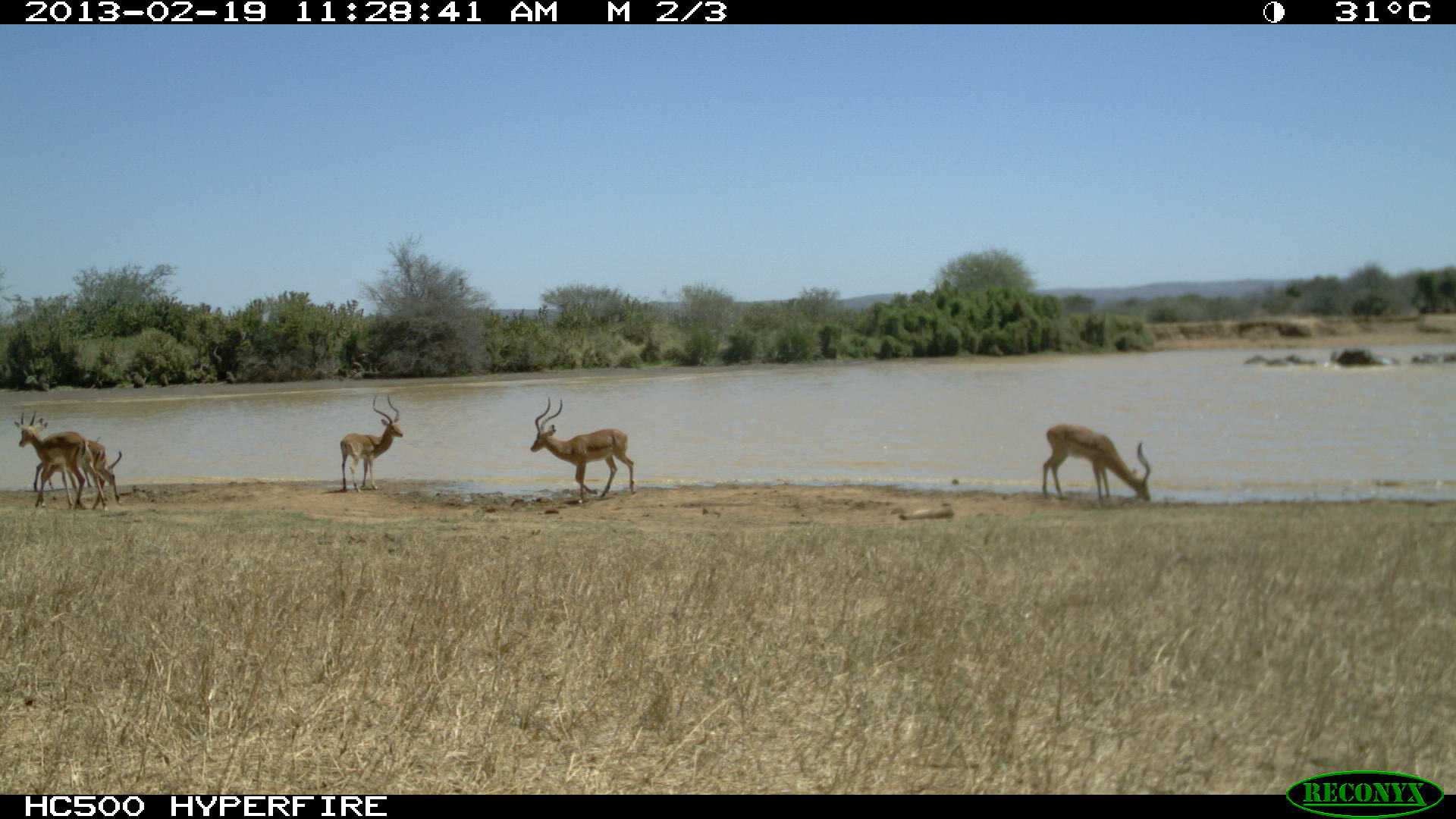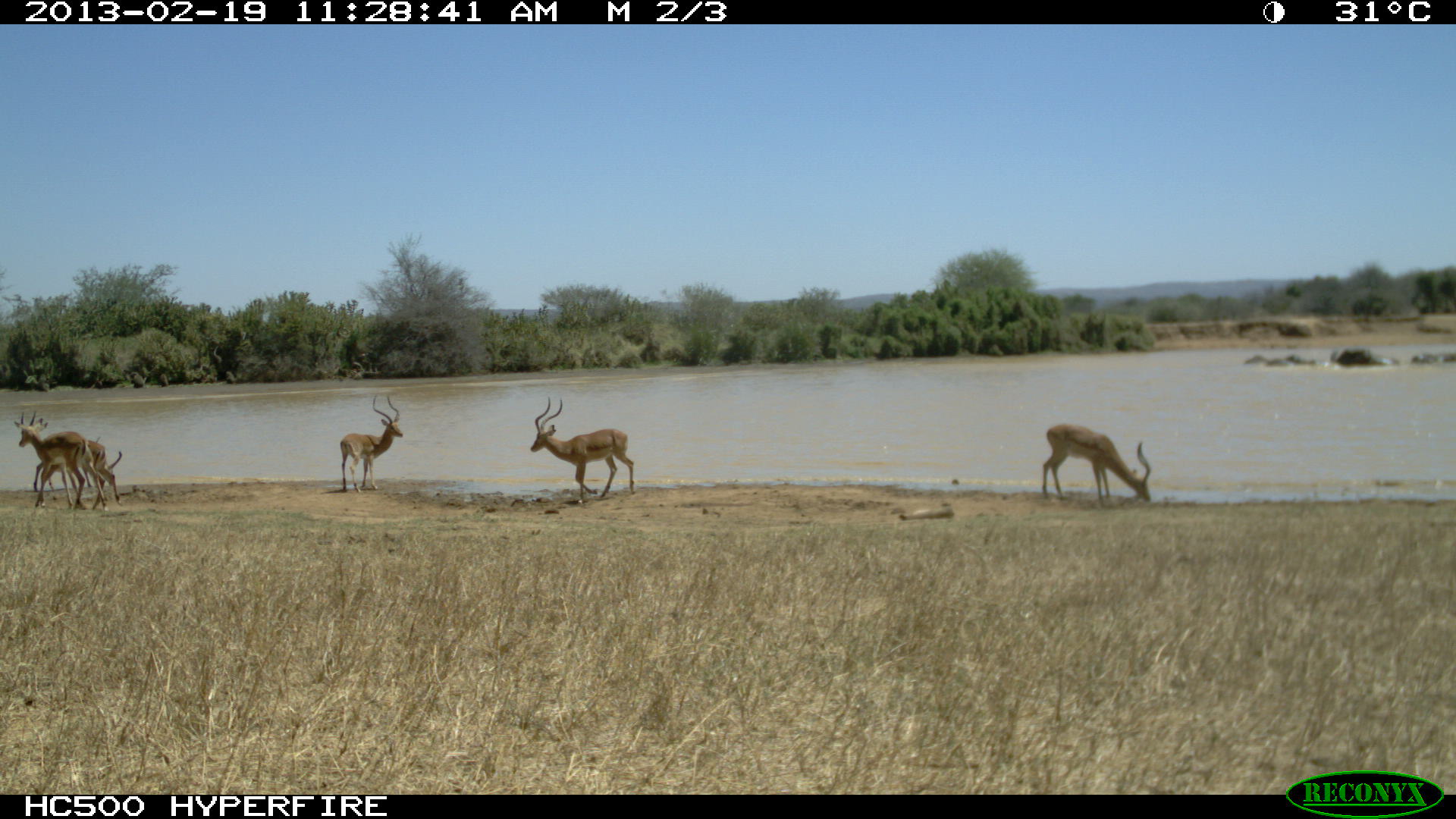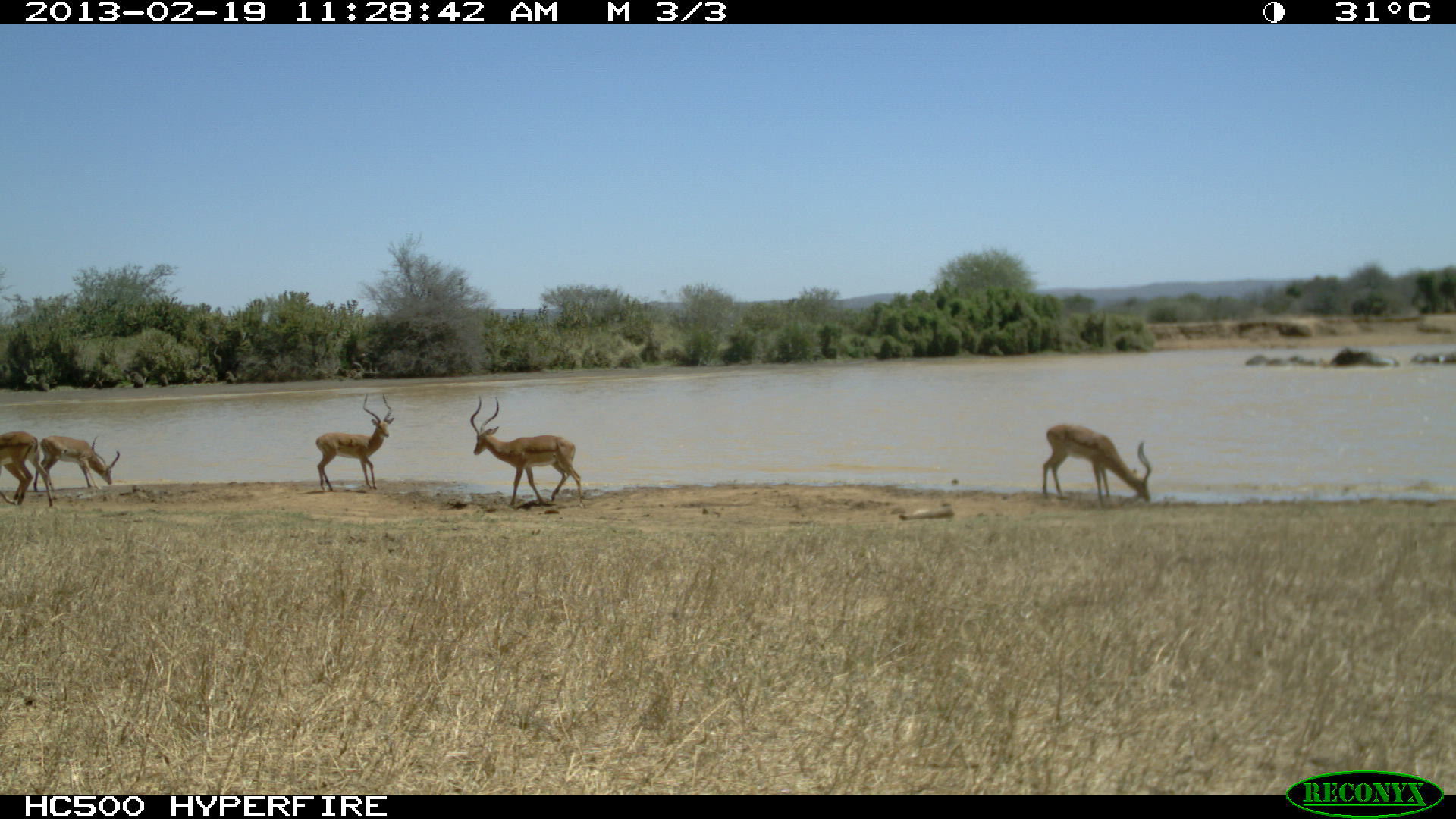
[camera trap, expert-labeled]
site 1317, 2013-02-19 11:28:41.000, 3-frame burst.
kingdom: Animalia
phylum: Chordata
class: Mammalia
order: Proboscidea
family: Elephantidae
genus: Loxodonta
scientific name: Loxodonta africana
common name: african bush elephant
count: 3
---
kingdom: Animalia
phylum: Chordata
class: Mammalia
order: Artiodactyla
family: Bovidae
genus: Aepyceros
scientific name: Aepyceros melampus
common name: impala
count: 6